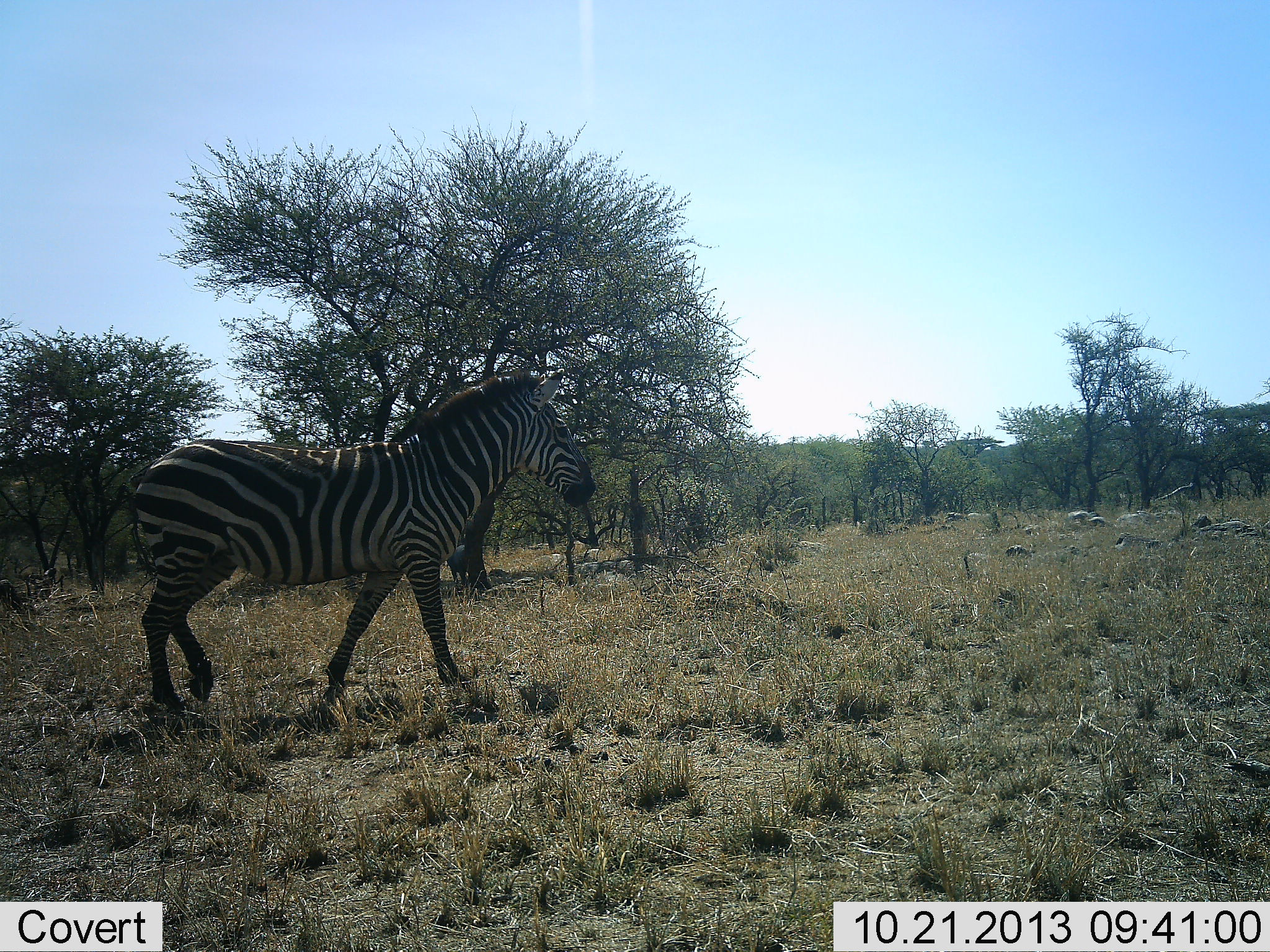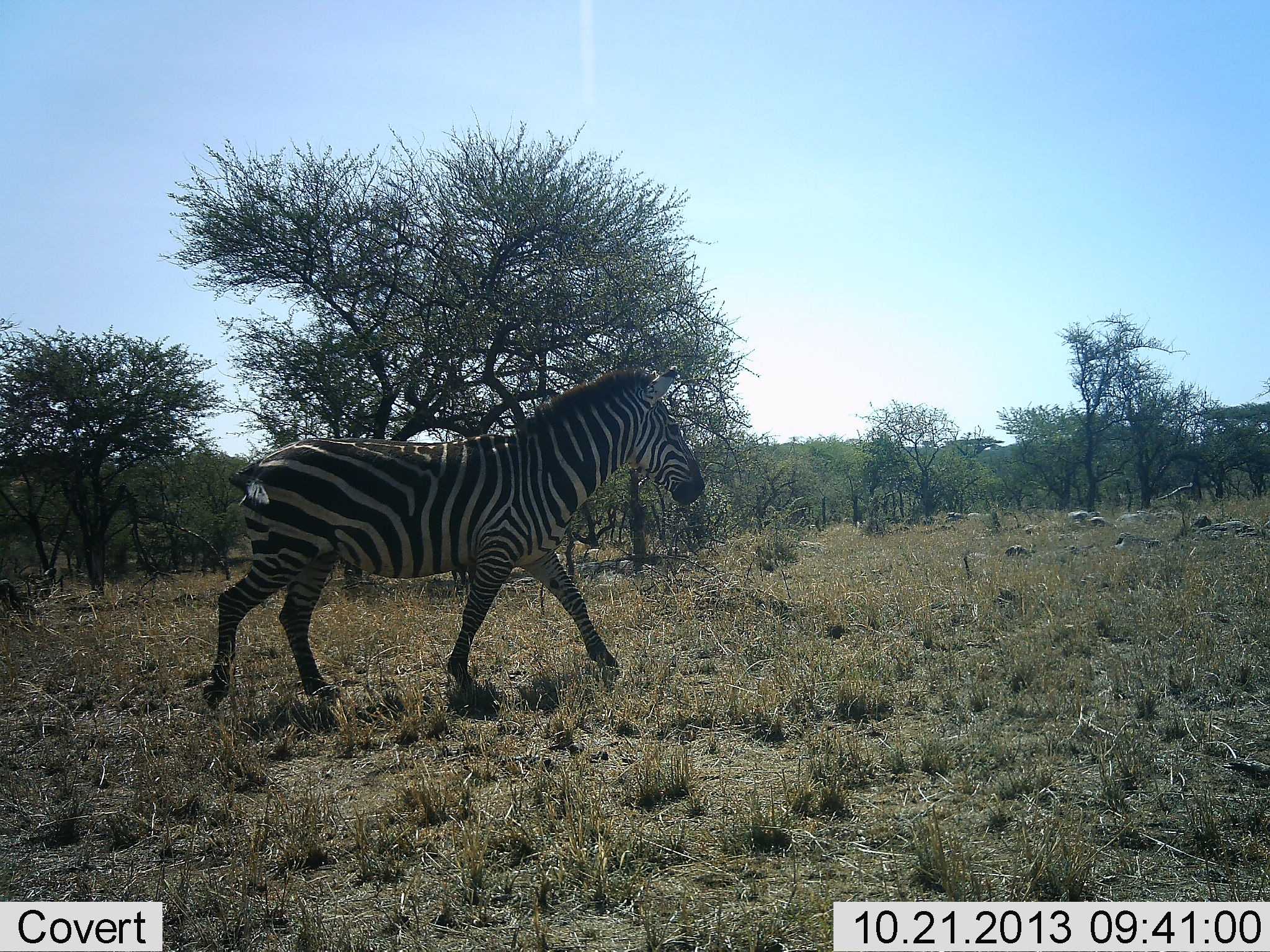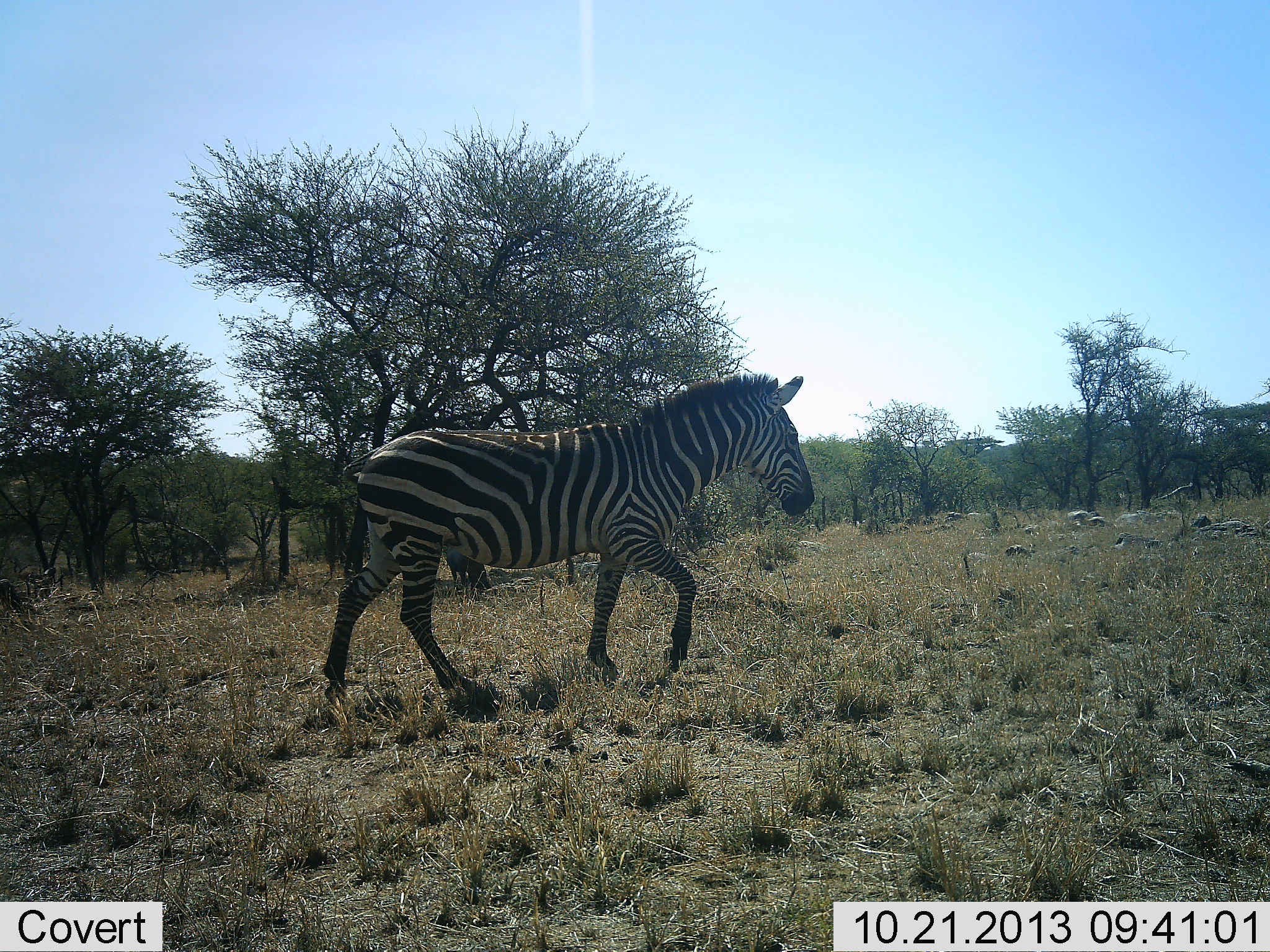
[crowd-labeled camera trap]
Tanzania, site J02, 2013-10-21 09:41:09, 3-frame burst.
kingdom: Animalia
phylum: Chordata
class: Mammalia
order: Perissodactyla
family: Equidae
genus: Equus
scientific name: Equus quagga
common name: plains zebra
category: zebra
Zebra (plains zebra) (Equus quagga), count 1. Behavior (volunteer vote fractions): standing 10%, resting 0%, moving 100%, interacting 0%. Young present (vote fraction): 0%. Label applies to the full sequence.